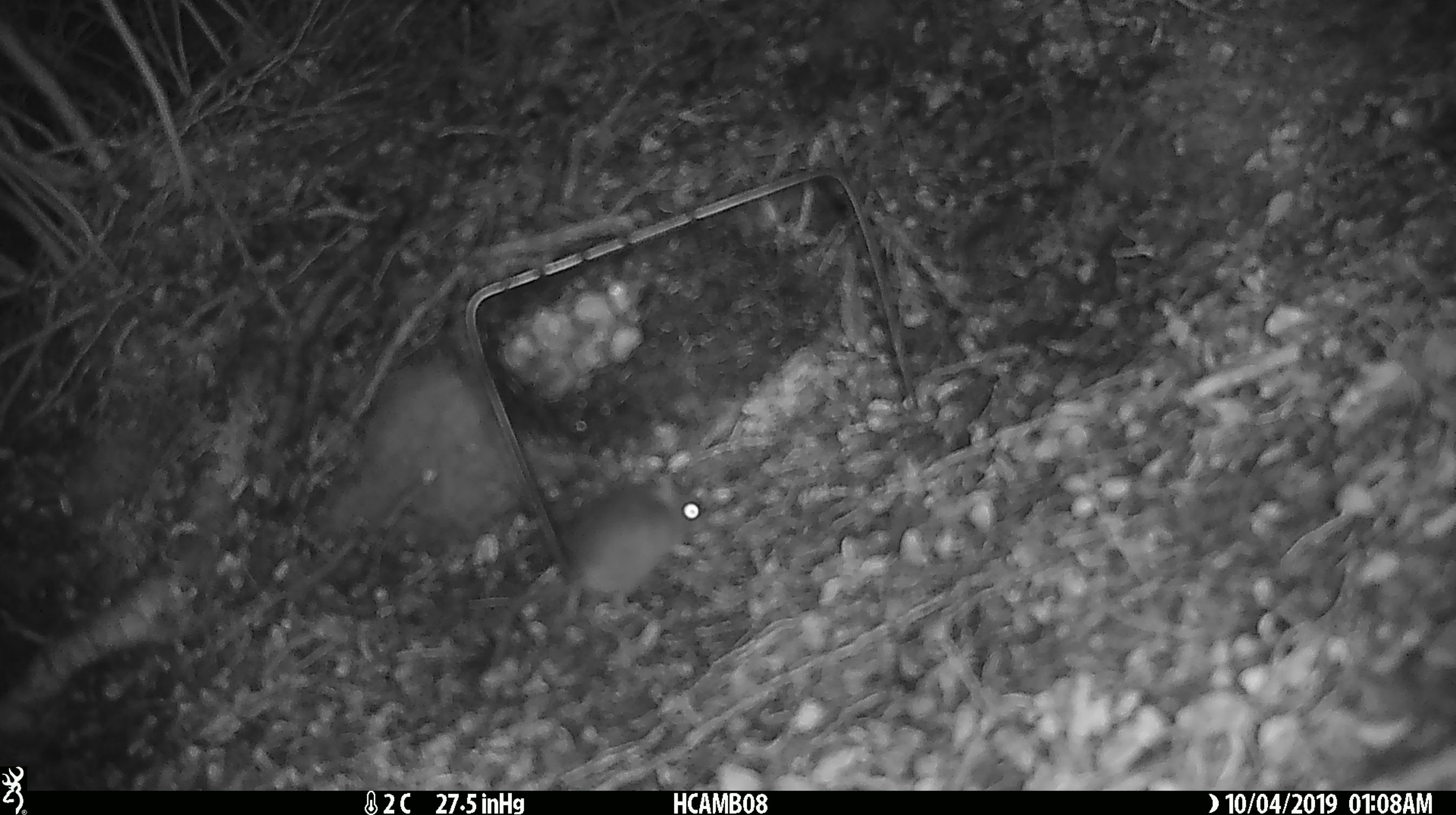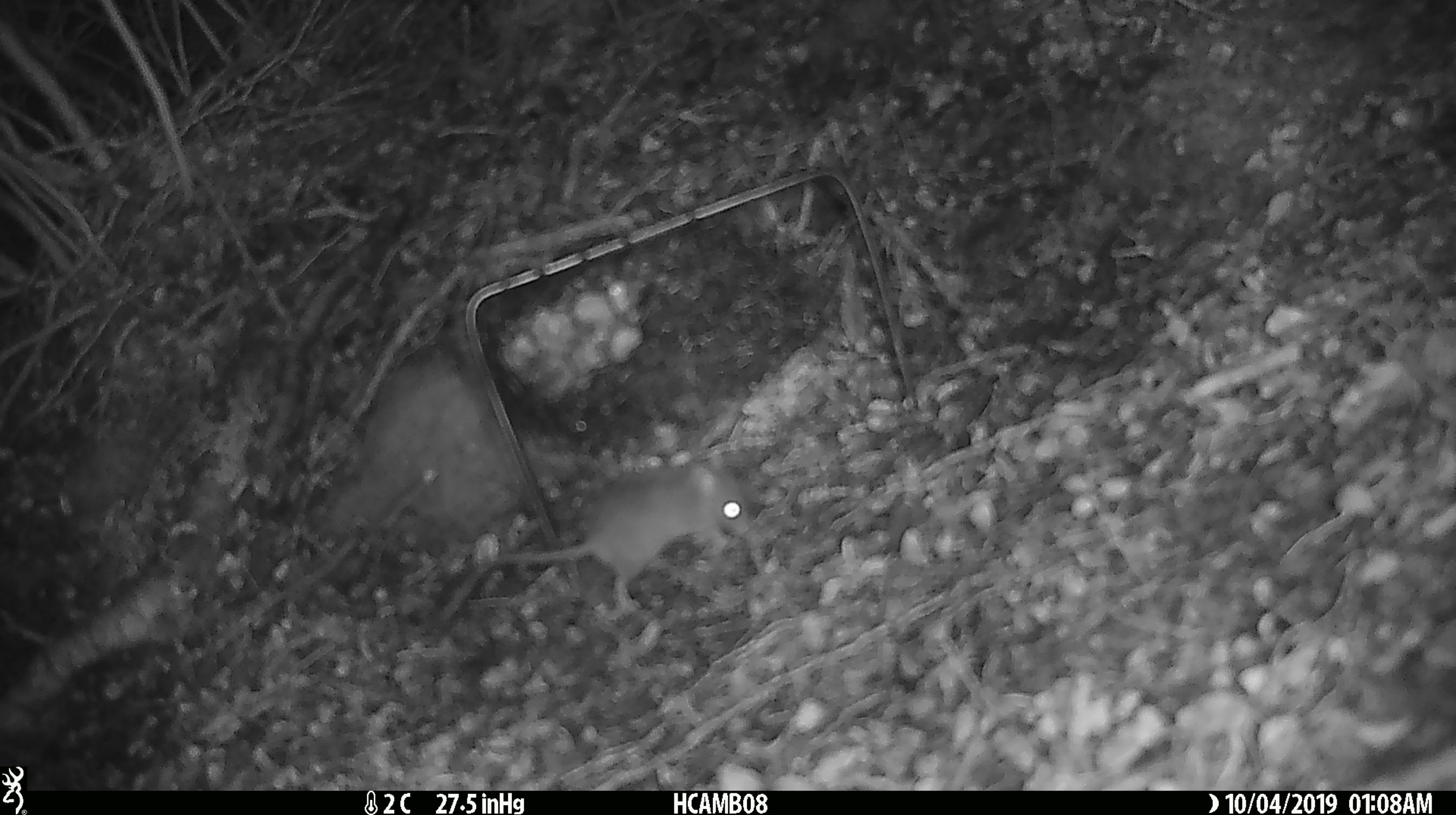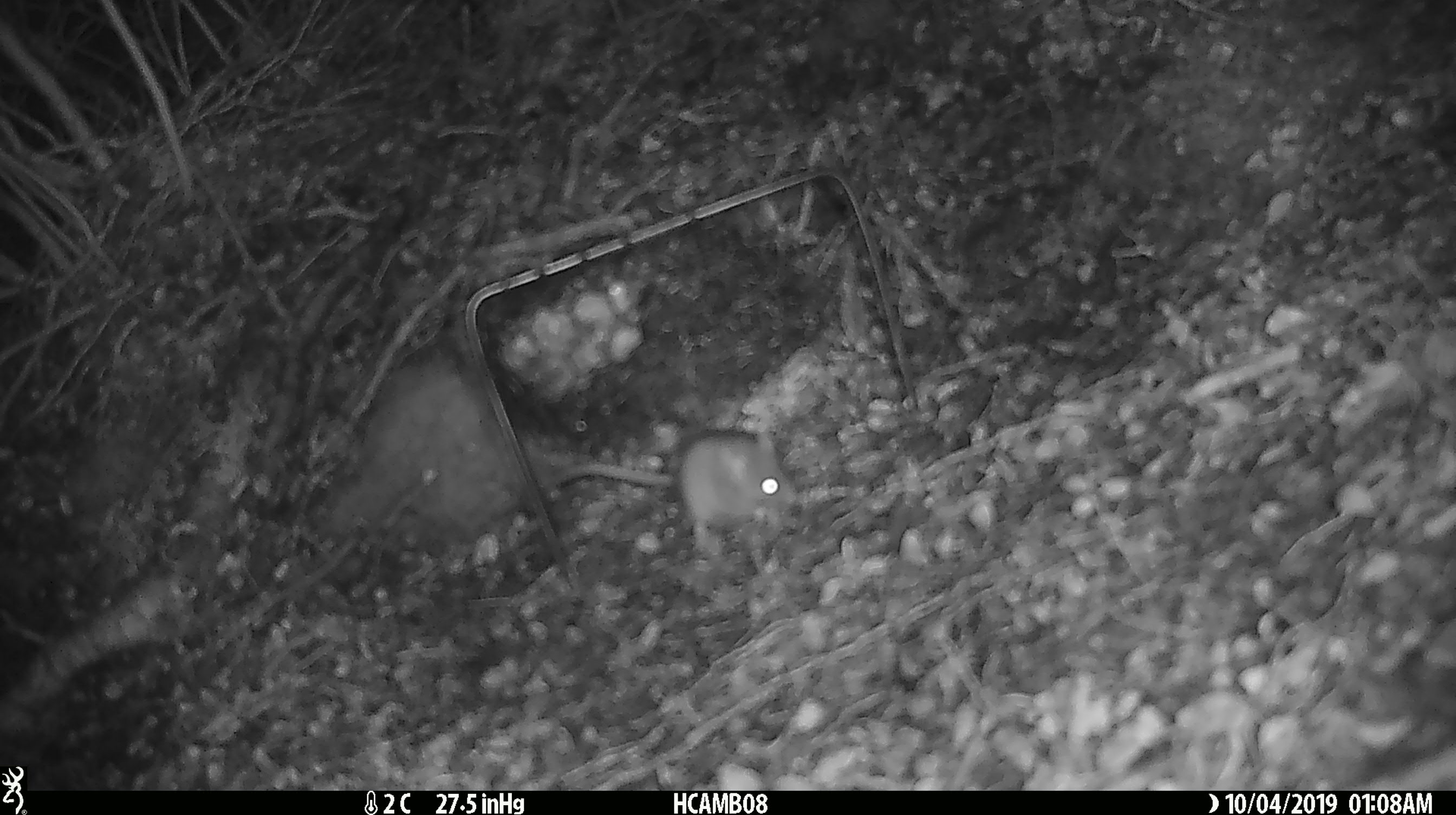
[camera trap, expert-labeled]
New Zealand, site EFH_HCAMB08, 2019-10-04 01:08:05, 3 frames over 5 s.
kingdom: Animalia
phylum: Chordata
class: Mammalia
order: Rodentia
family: Muridae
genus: Mus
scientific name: Mus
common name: mouse